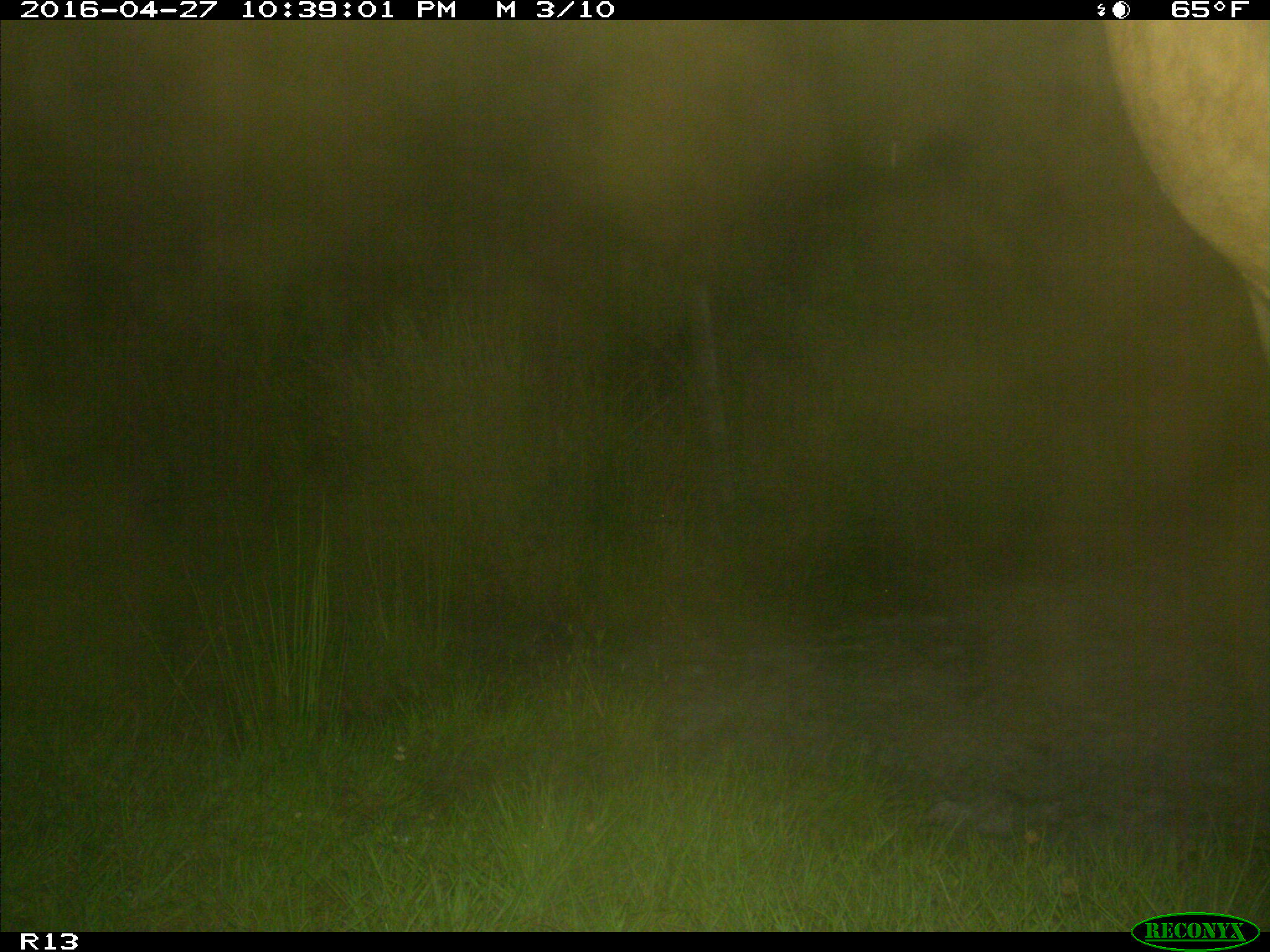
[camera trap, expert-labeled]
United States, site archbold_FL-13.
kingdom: Animalia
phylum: Chordata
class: Mammalia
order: Artiodactyla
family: Bovidae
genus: Bos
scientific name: Bos taurus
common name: domestic cow